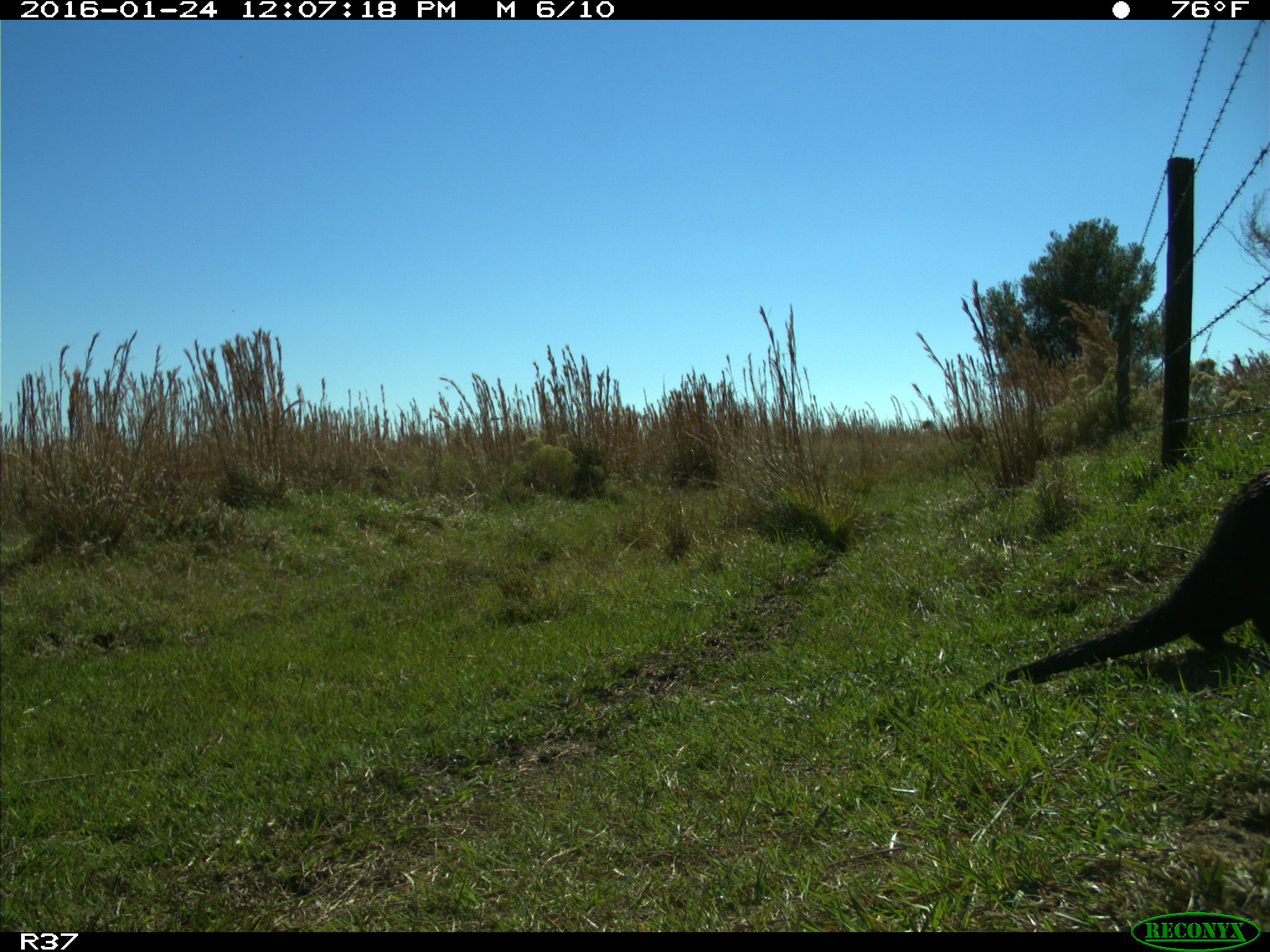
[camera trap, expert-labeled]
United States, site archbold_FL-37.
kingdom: Animalia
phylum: Chordata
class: Mammalia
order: Carnivora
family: Mustelidae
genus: Lontra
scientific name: Lontra canadensis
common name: north american river otter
Lontra canadensis (north american river otter).